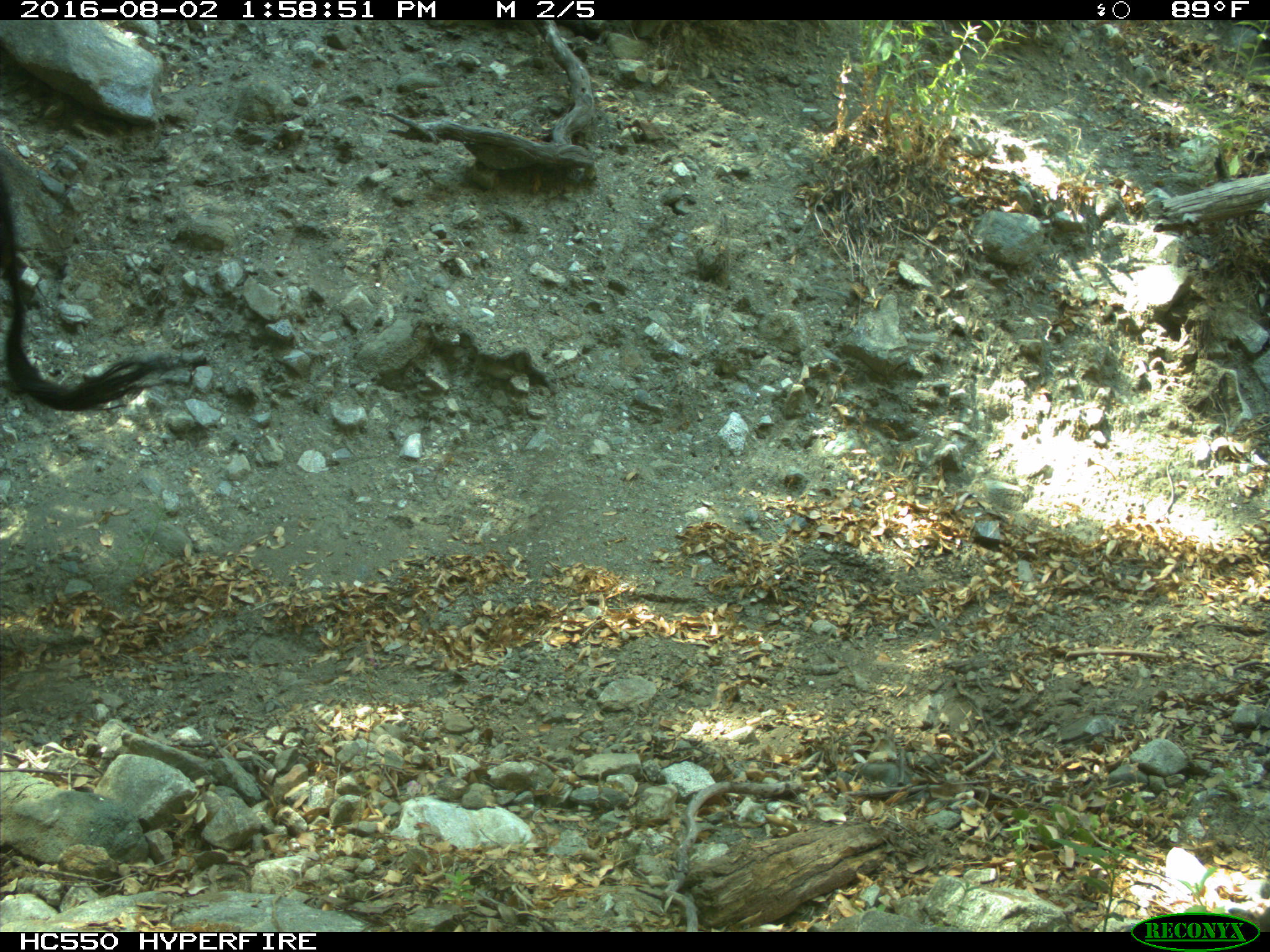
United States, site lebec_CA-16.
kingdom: Animalia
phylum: Chordata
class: Mammalia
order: Artiodactyla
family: Bovidae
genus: Bos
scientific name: Bos taurus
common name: domestic cow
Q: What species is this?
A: Bos taurus (domestic cow).